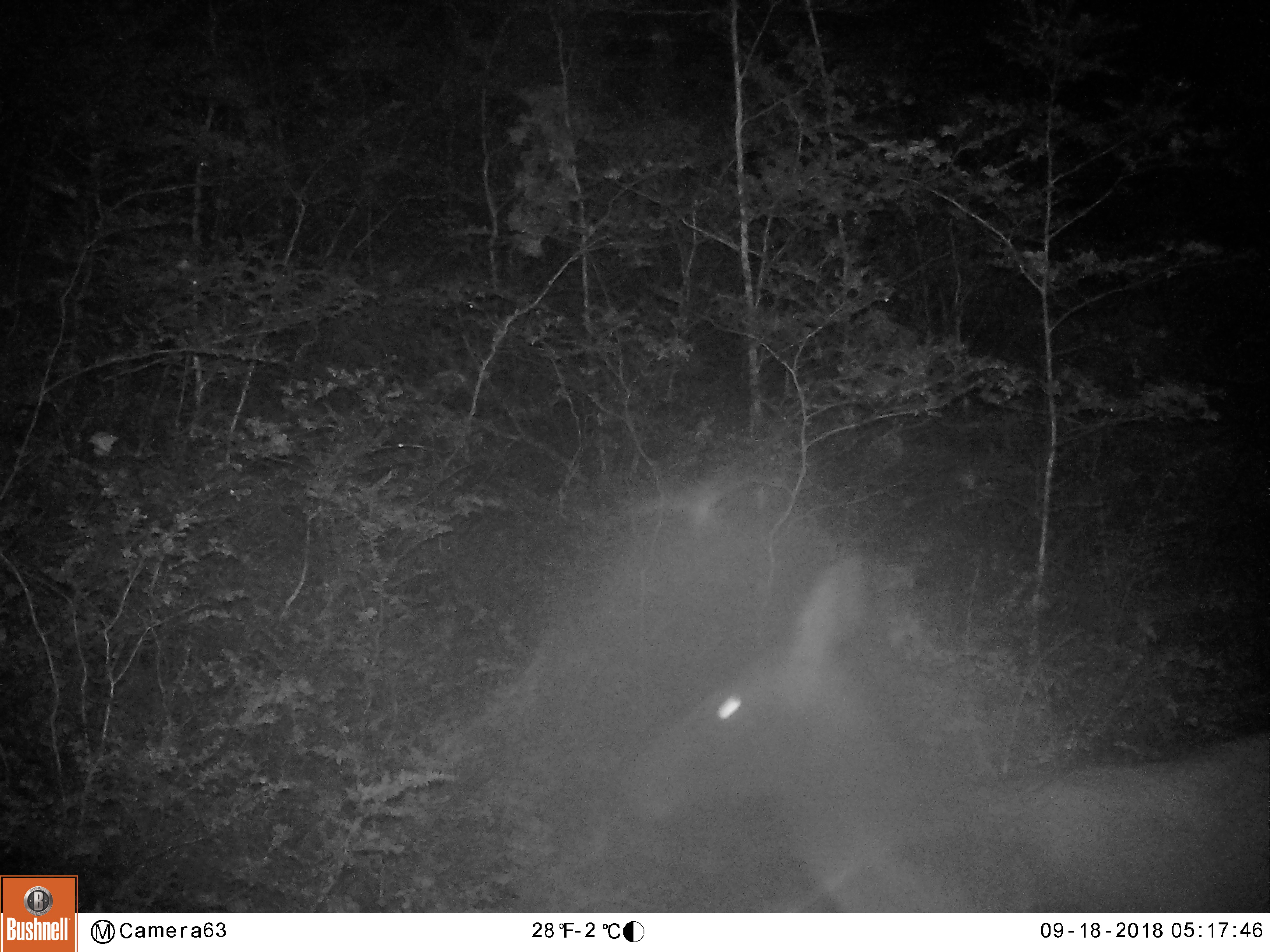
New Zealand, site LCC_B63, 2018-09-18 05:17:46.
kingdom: Animalia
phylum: Chordata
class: Mammalia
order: Artiodactyla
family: Cervidae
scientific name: Cervidae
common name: deer